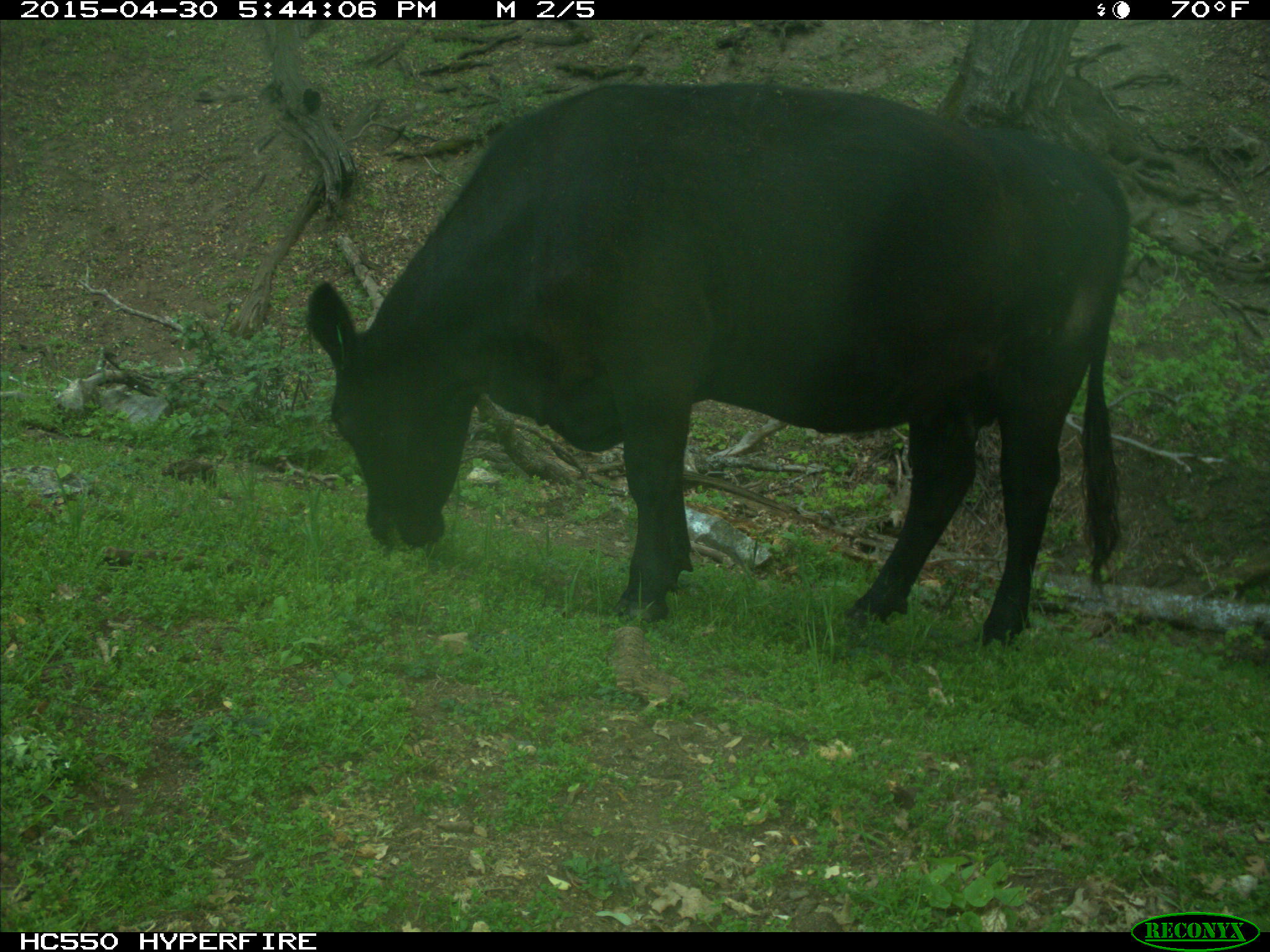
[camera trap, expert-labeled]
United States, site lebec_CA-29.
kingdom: Animalia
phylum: Chordata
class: Mammalia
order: Artiodactyla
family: Bovidae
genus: Bos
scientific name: Bos taurus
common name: domestic cow